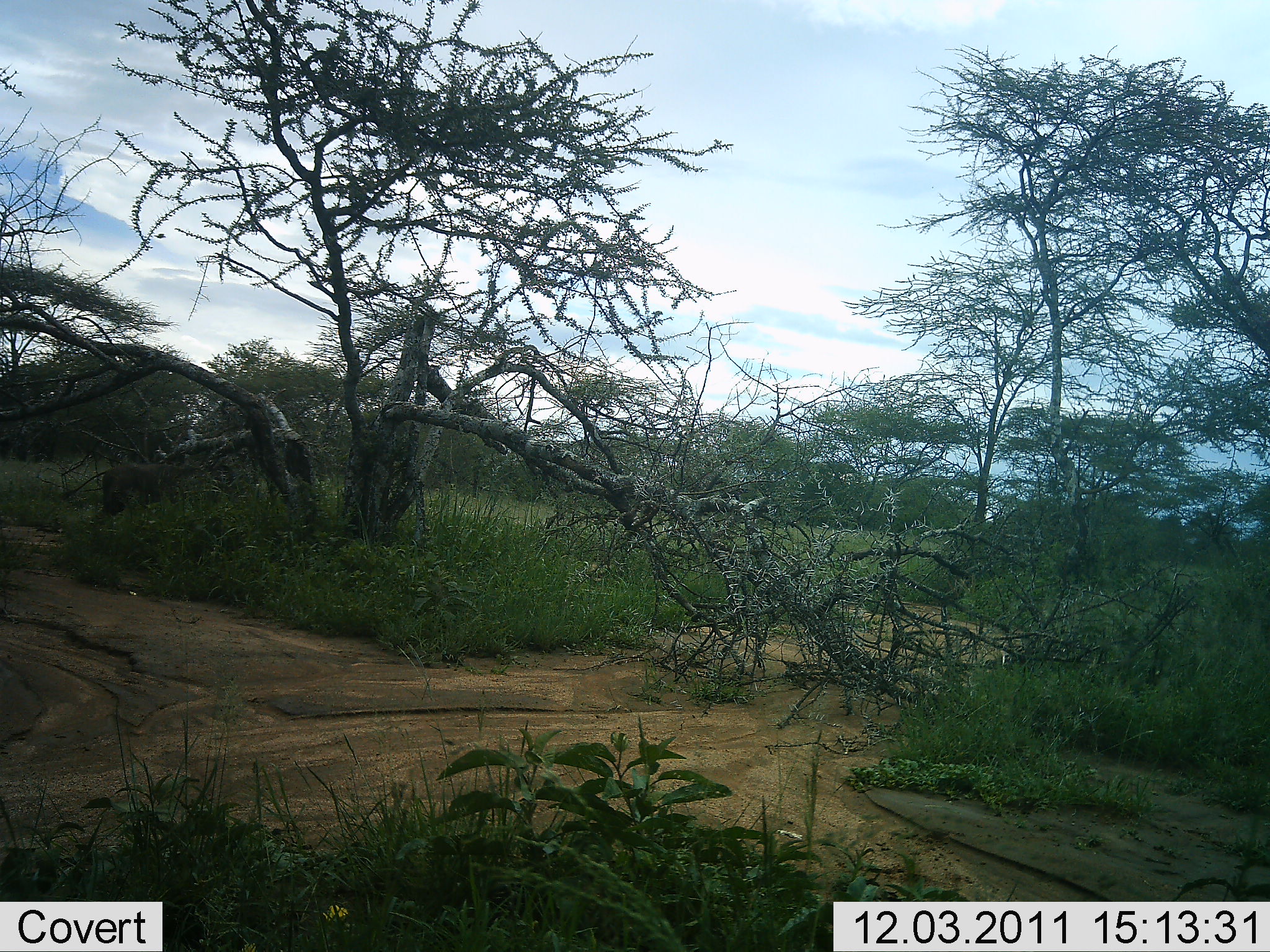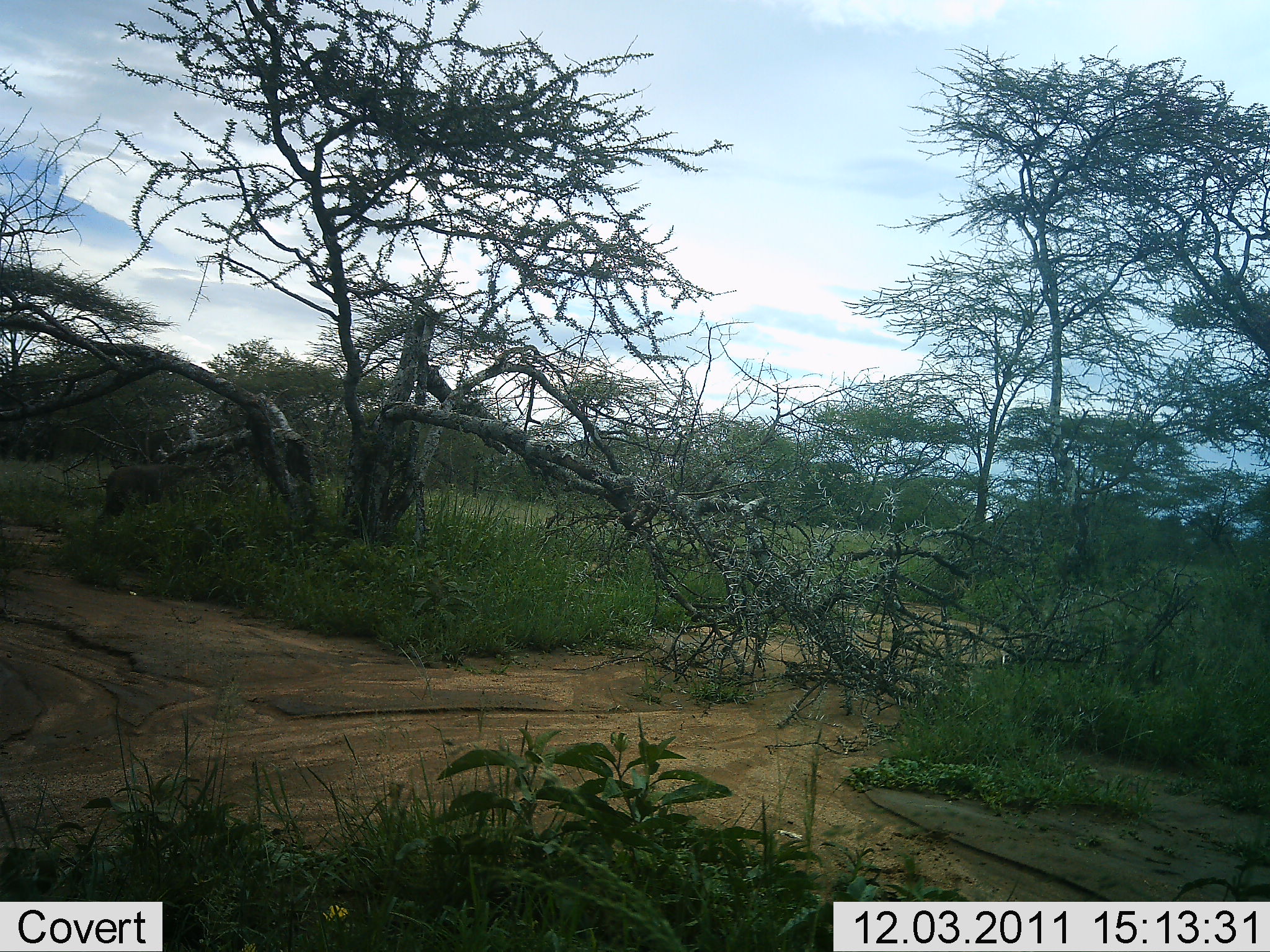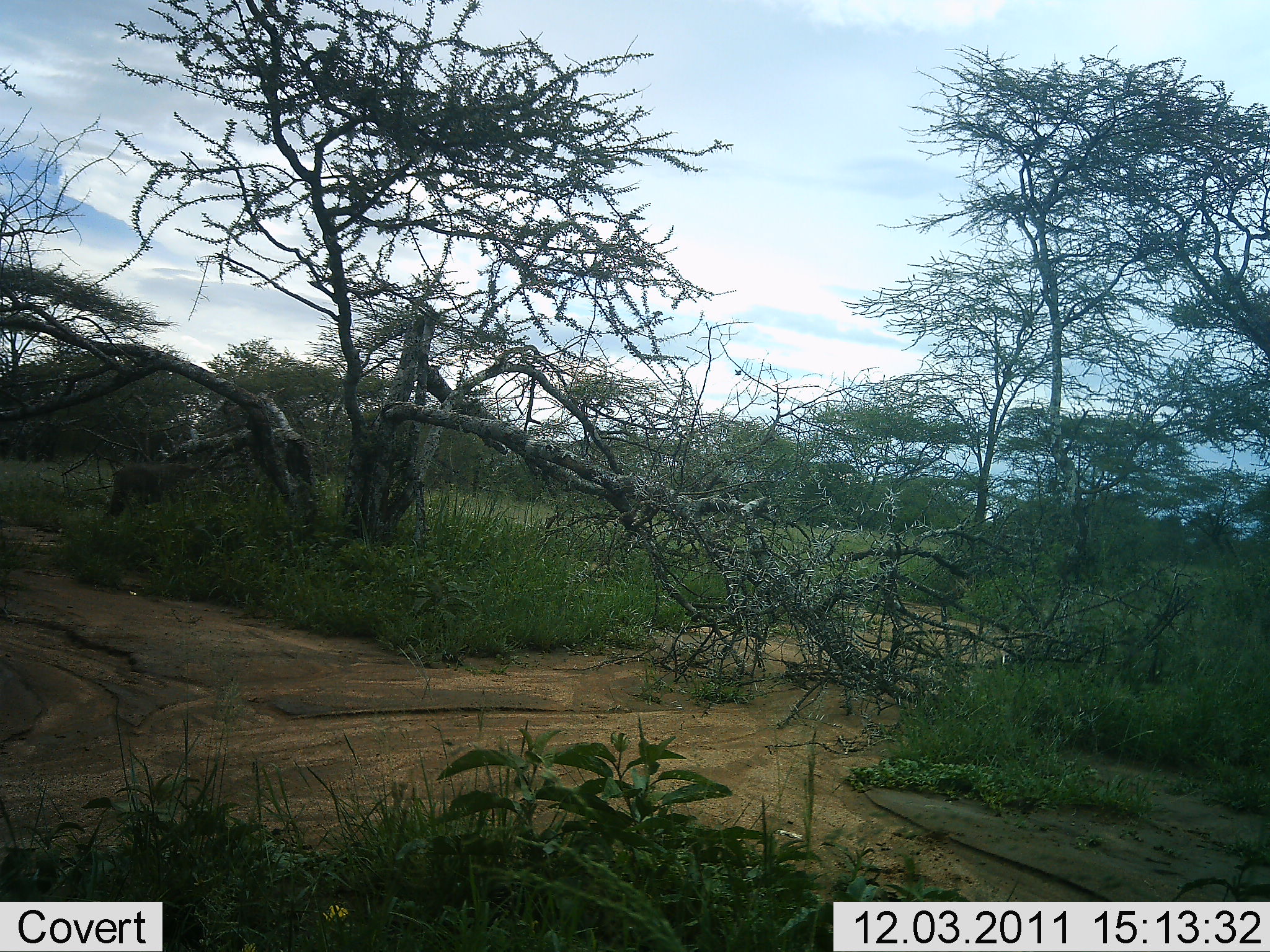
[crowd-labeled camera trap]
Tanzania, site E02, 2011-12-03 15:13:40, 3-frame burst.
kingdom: Animalia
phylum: Chordata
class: Mammalia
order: Artiodactyla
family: Bovidae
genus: Syncerus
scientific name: Syncerus caffer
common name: cape buffalo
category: buffalo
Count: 1.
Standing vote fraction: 0%.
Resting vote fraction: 0%.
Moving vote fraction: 75%.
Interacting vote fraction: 0%.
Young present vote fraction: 0%.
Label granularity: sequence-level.